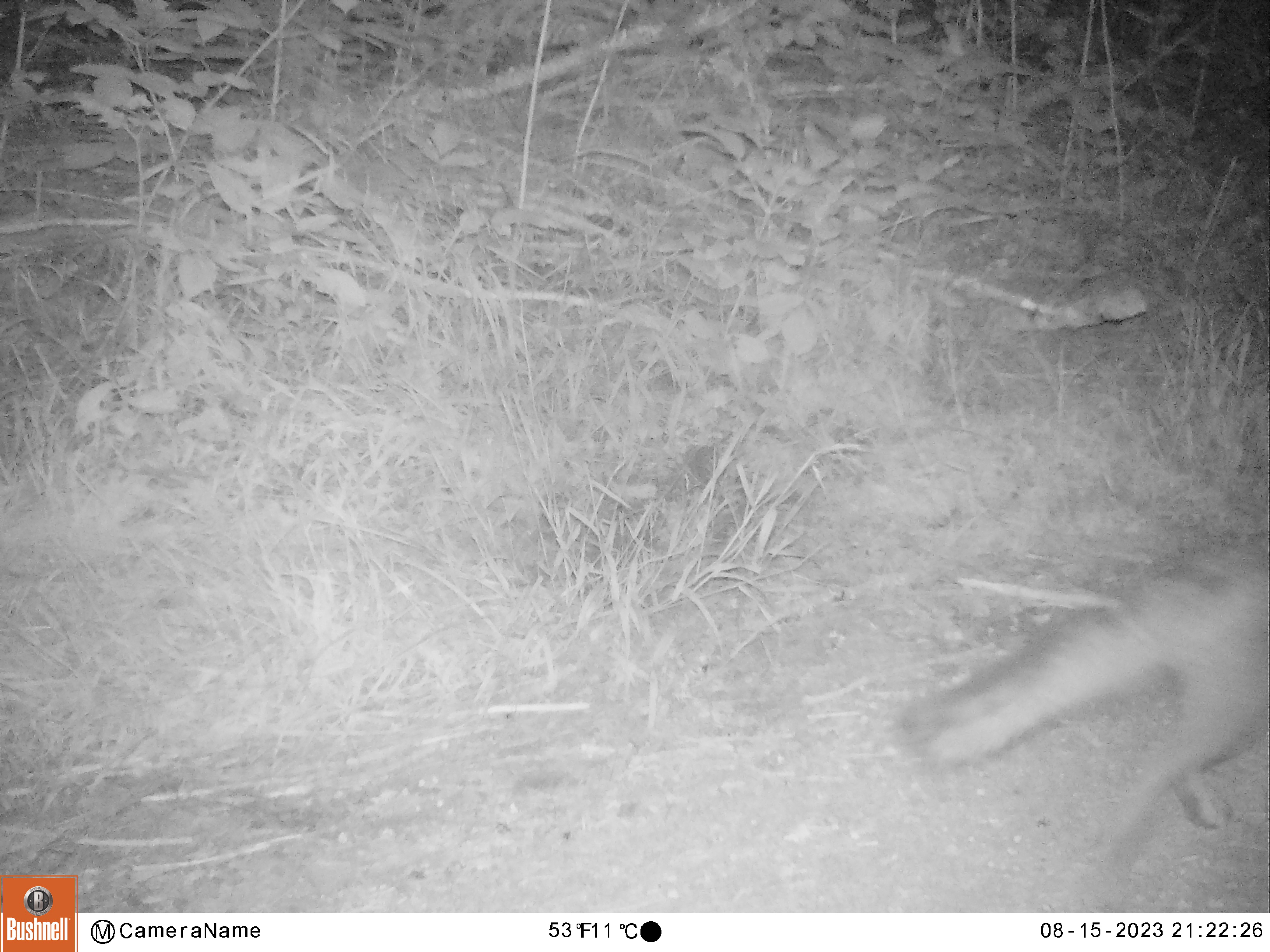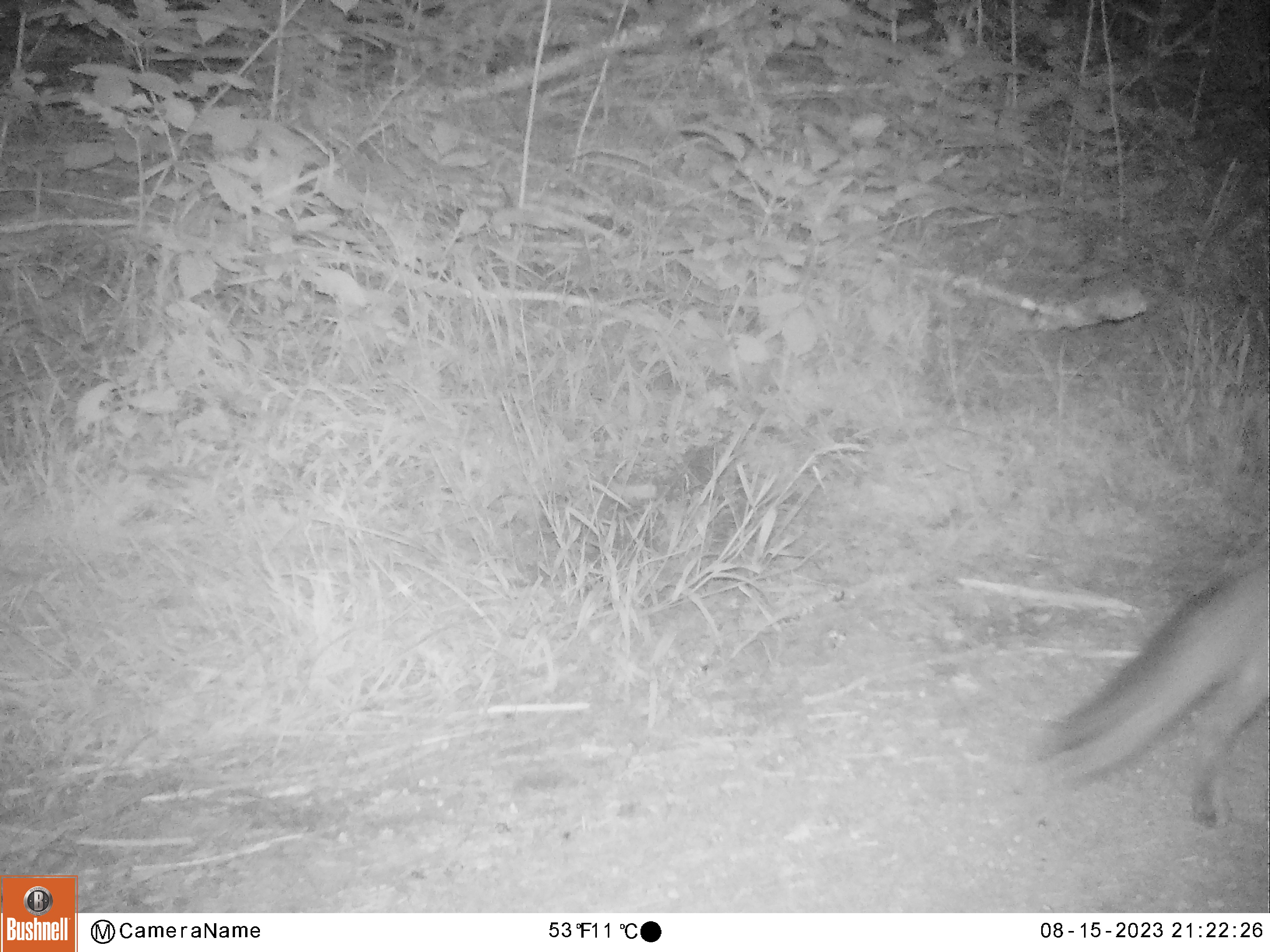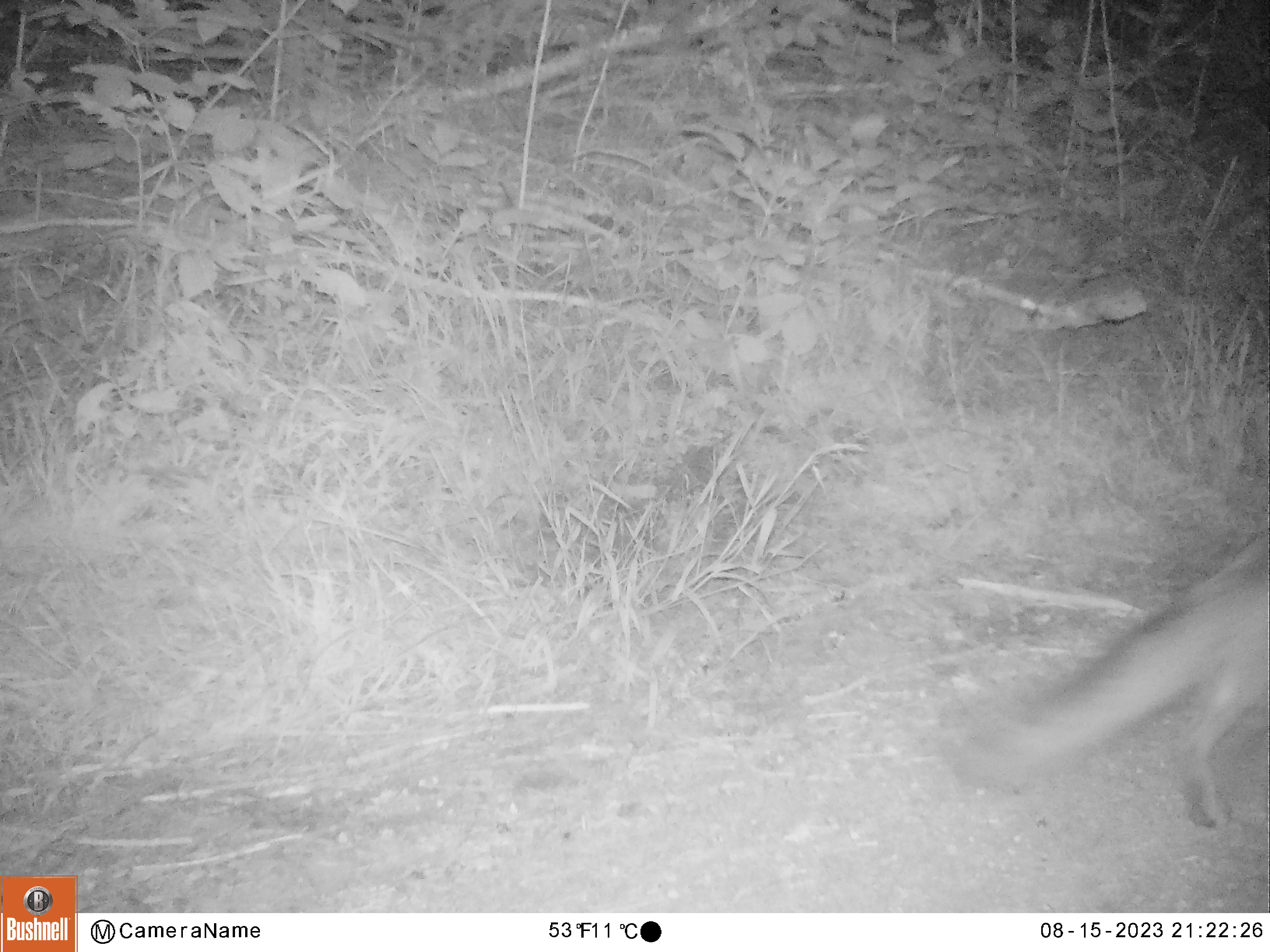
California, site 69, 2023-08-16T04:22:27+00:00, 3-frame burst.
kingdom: Animalia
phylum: Chordata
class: Mammalia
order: Carnivora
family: Canidae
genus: Urocyon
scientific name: Urocyon cinereoargenteus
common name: gray fox